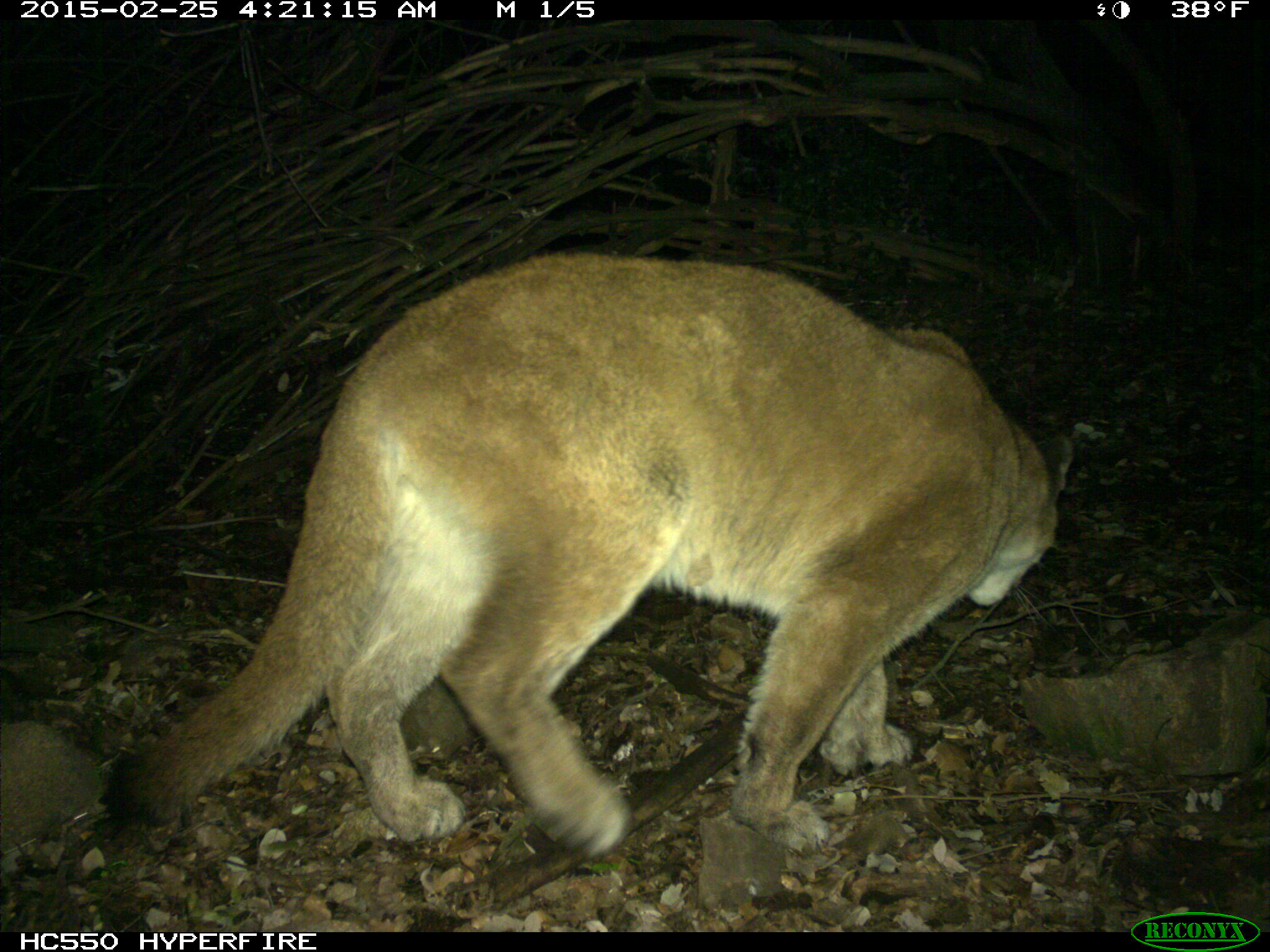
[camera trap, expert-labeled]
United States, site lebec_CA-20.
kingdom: Animalia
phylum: Chordata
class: Mammalia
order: Carnivora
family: Felidae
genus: Puma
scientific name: Puma concolor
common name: mountain lion